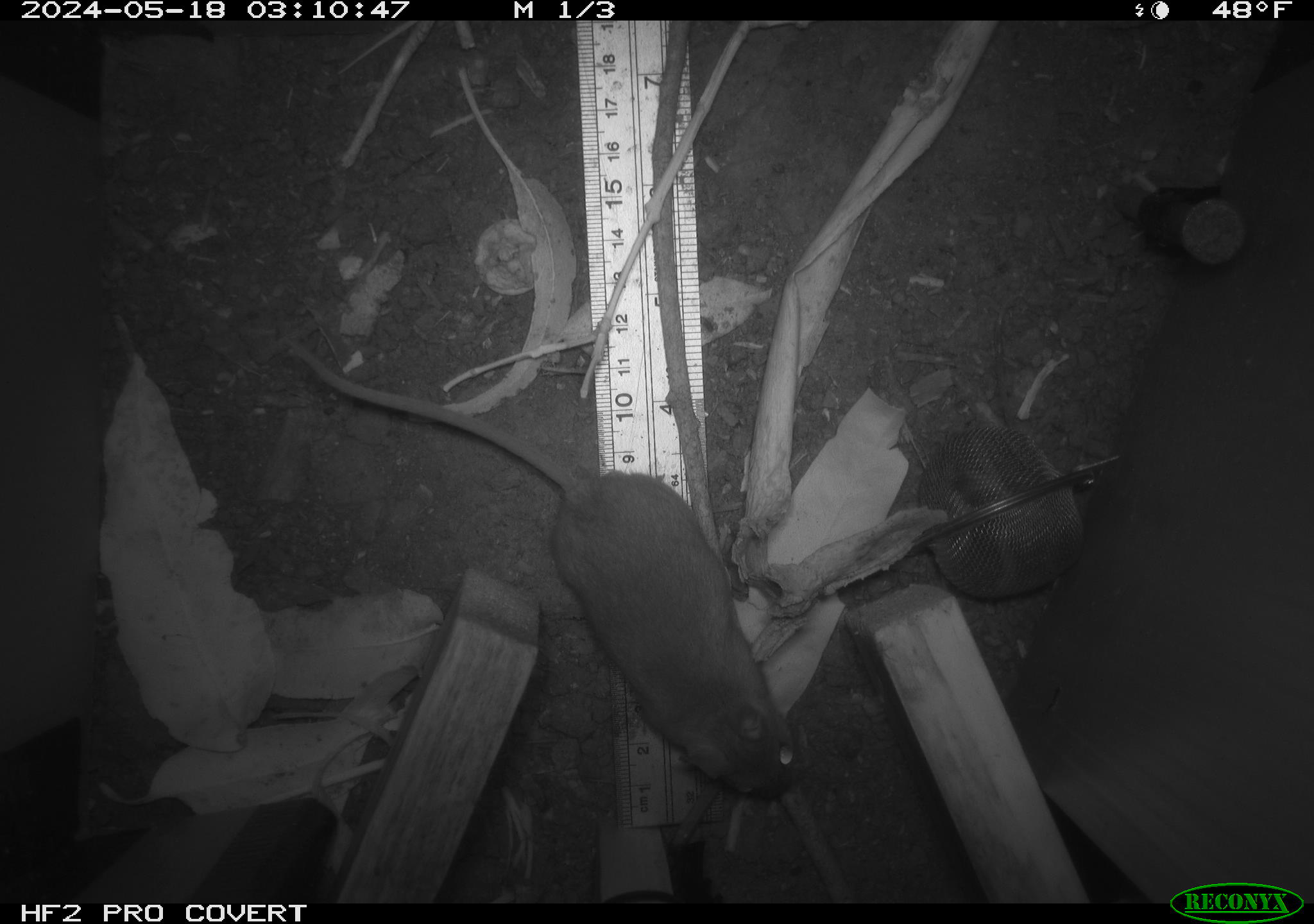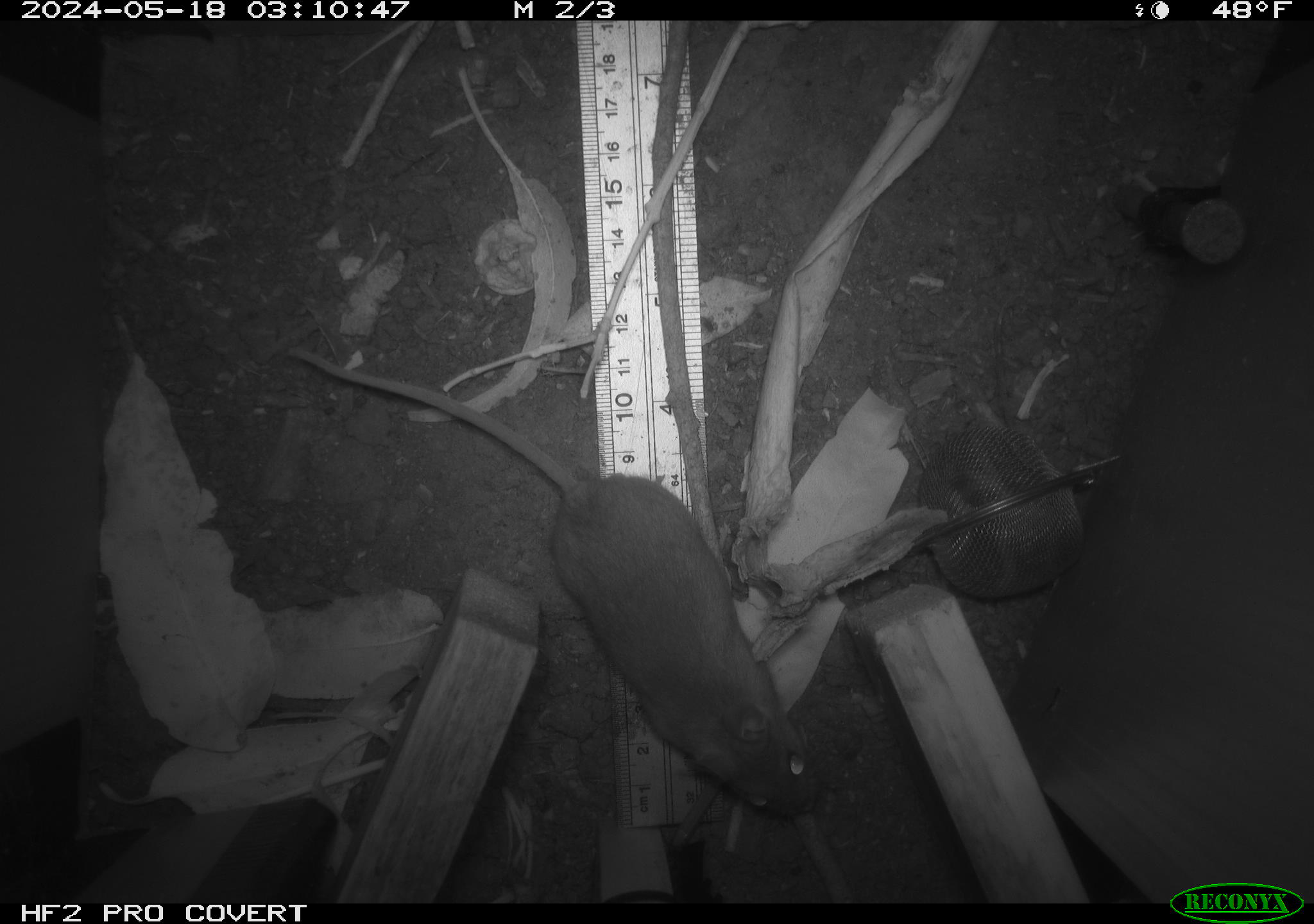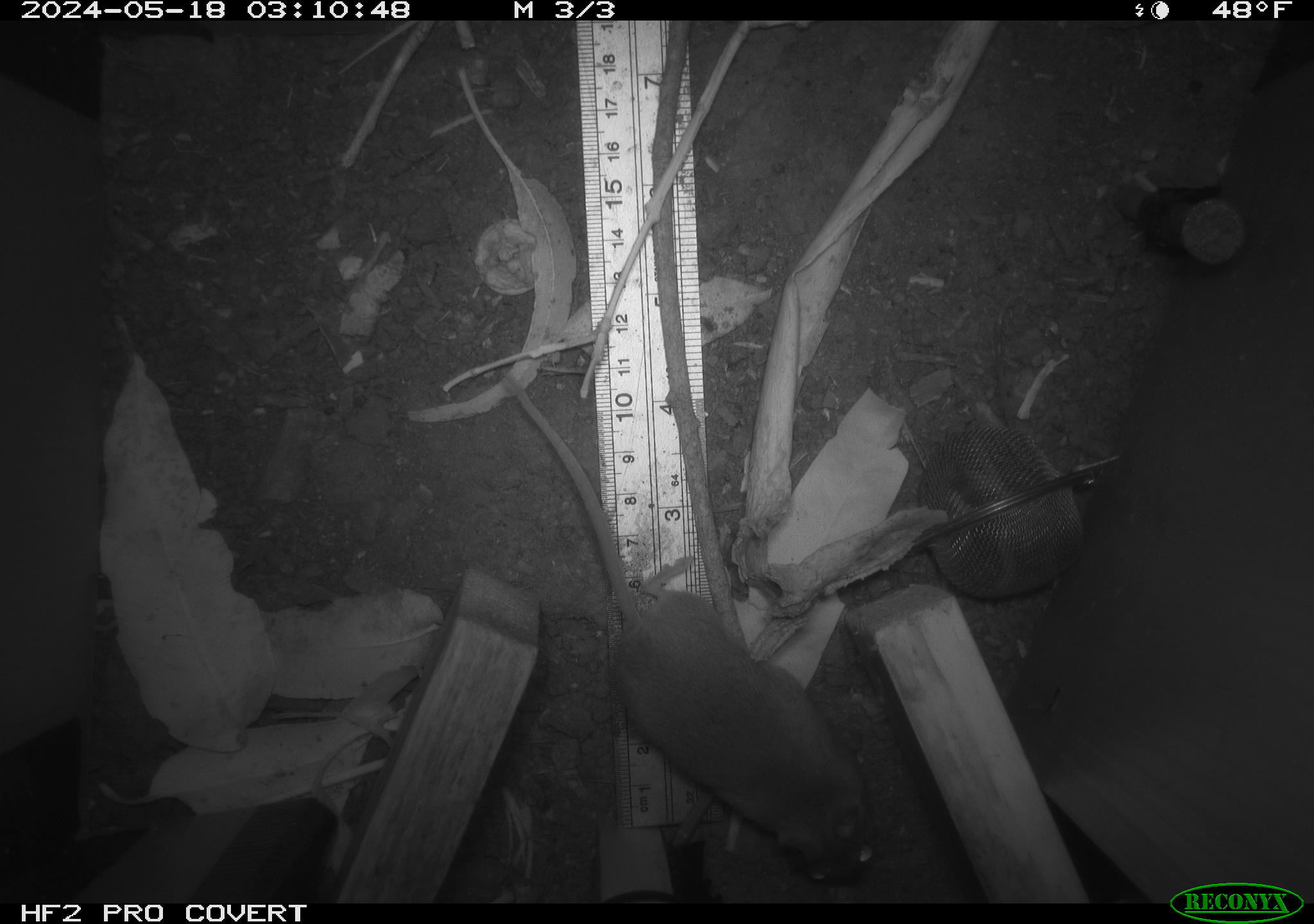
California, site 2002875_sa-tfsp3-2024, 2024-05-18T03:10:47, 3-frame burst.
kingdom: Animalia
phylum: Chordata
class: Mammalia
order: Rodentia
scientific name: Rodentia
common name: rodent